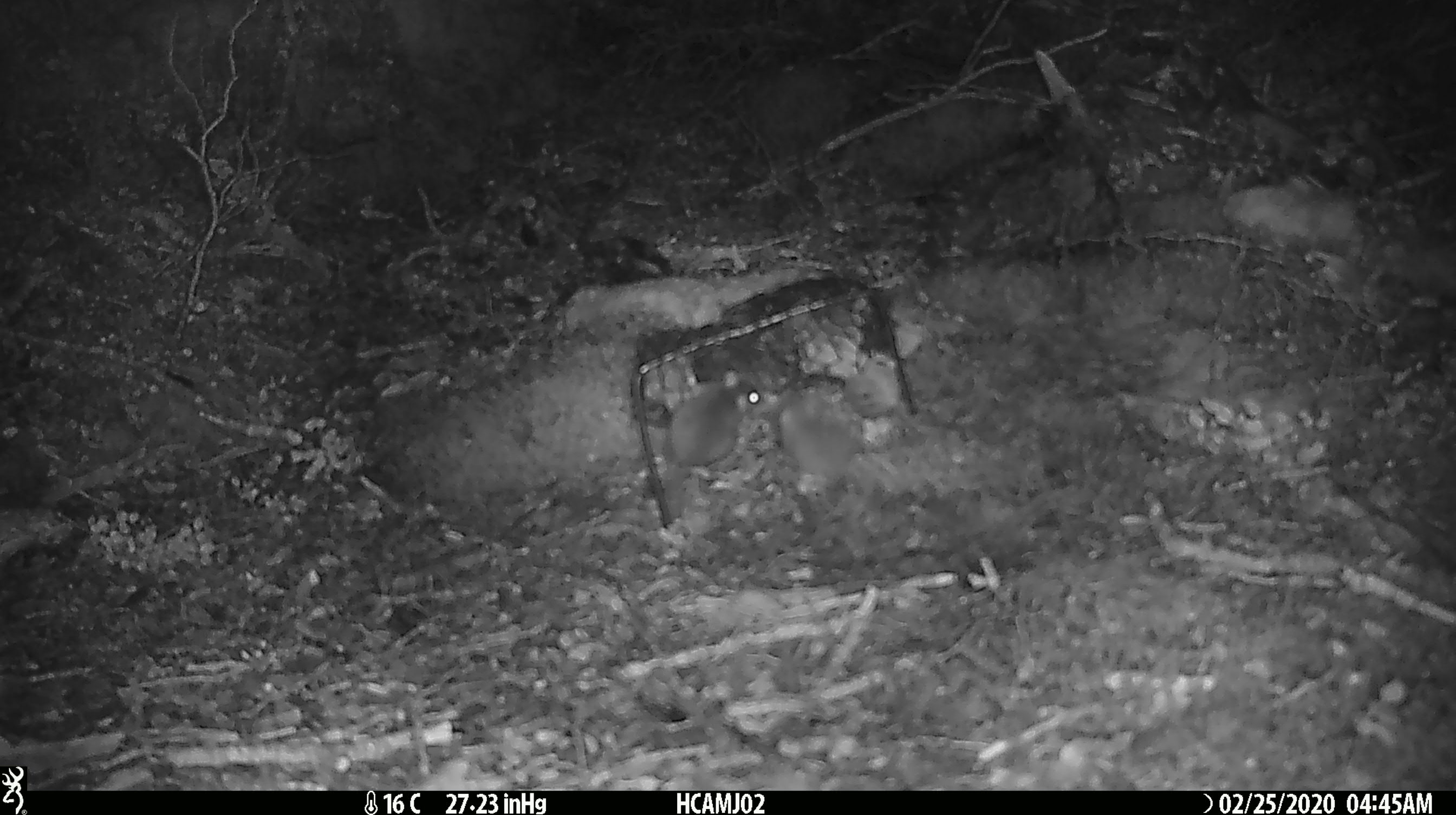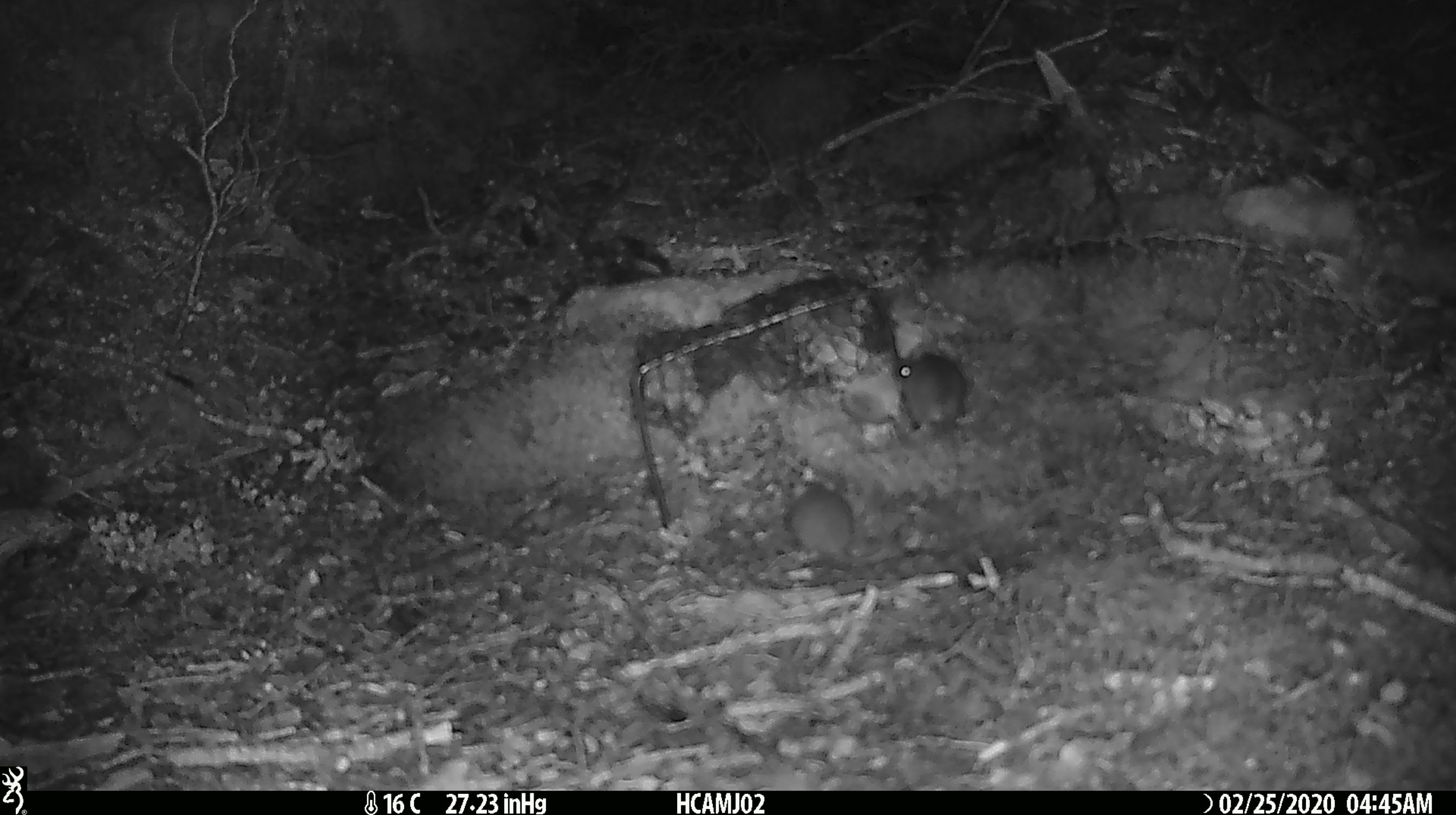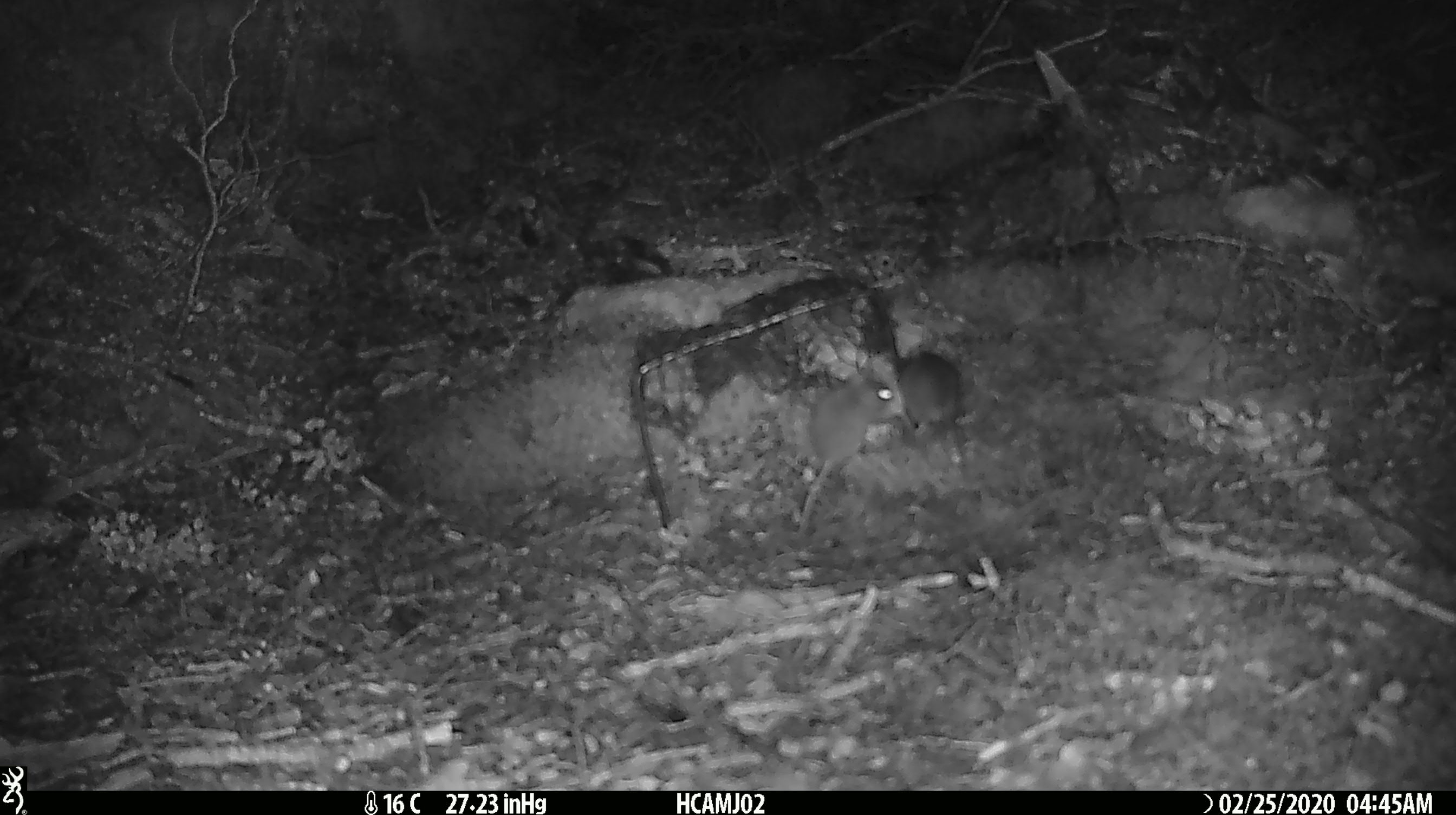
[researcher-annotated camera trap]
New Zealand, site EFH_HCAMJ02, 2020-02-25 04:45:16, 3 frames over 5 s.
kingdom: Animalia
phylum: Chordata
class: Mammalia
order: Rodentia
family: Muridae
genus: Mus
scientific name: Mus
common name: mouse